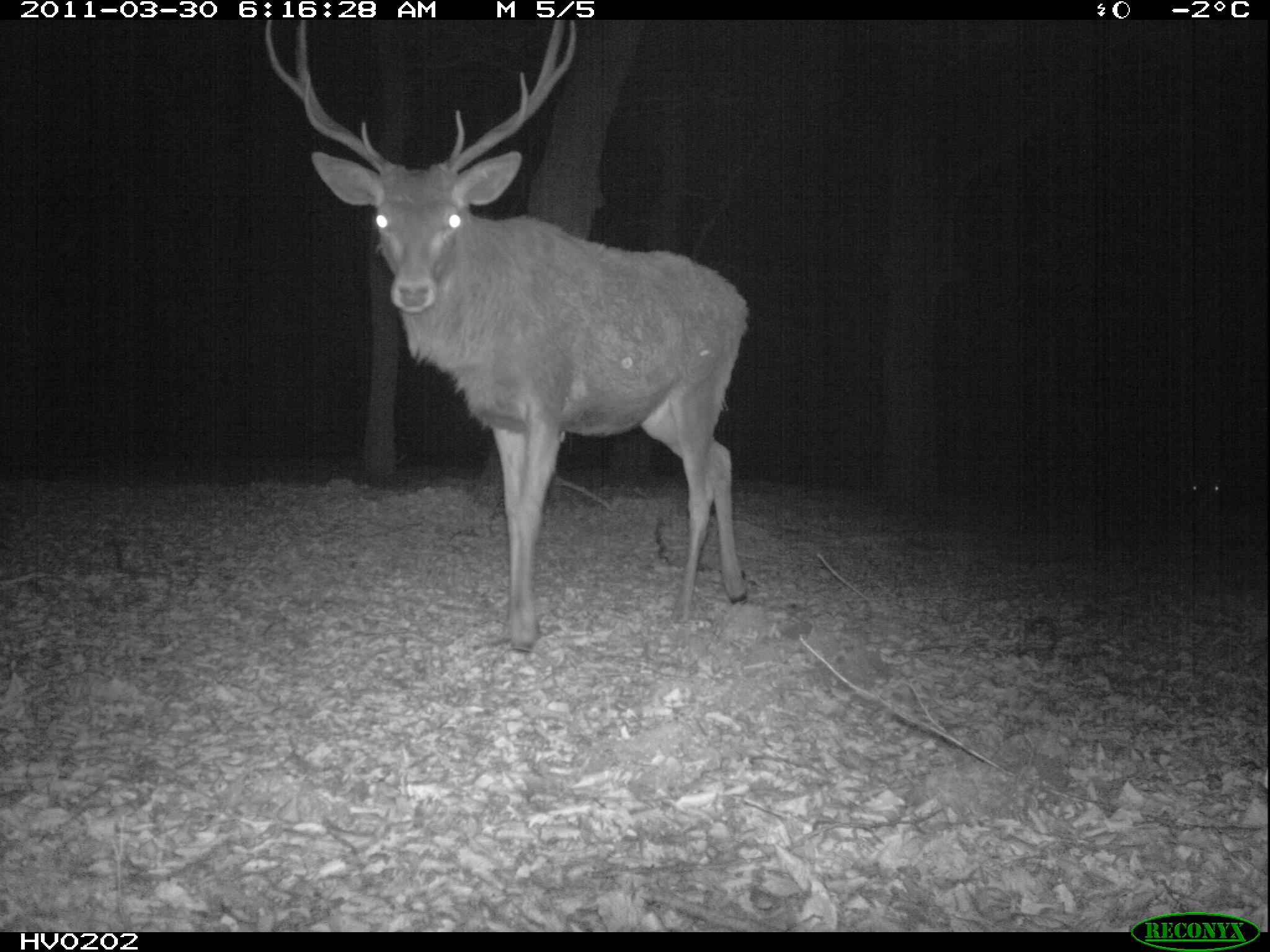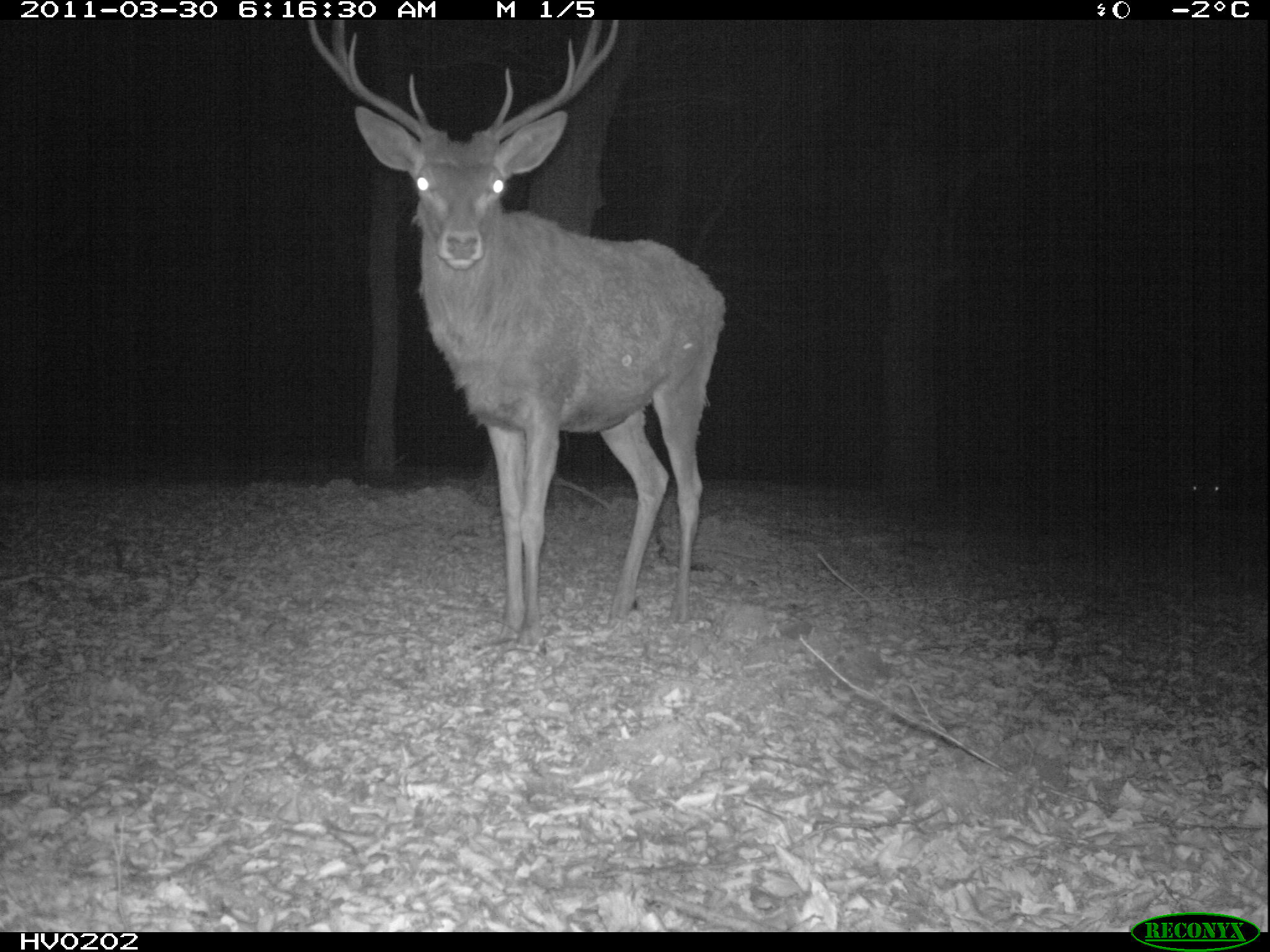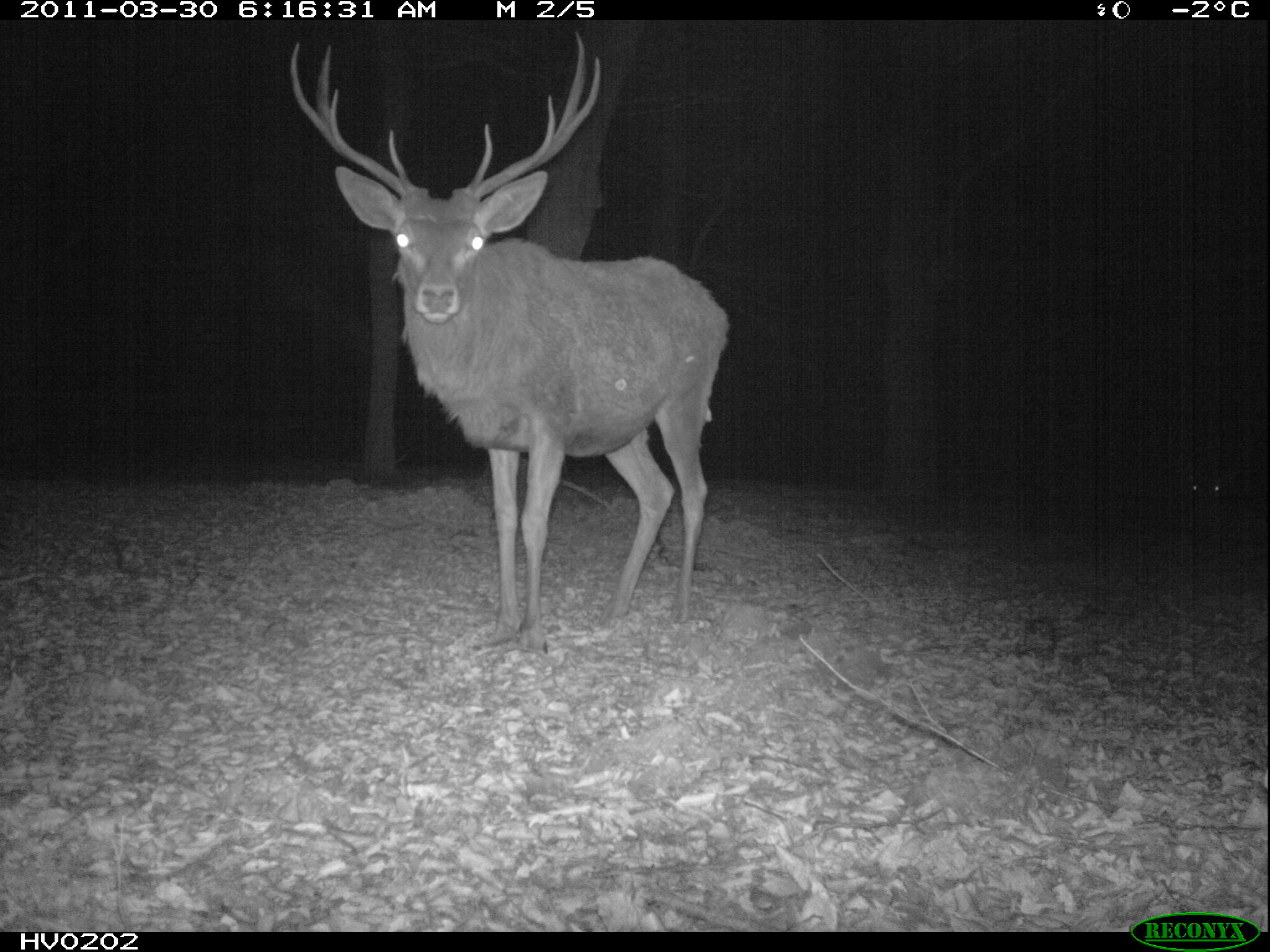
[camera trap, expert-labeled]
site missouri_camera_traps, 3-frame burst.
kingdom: Animalia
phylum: Chordata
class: Mammalia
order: Artiodactyla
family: Cervidae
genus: Cervus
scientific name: Cervus elaphus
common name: red deer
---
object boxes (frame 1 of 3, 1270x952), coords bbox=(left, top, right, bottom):
red deer: bbox=(257, 22, 771, 663)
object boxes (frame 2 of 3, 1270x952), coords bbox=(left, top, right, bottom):
red deer: bbox=(292, 19, 734, 650)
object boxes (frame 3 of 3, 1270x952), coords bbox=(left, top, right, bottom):
red deer: bbox=(274, 26, 735, 664)